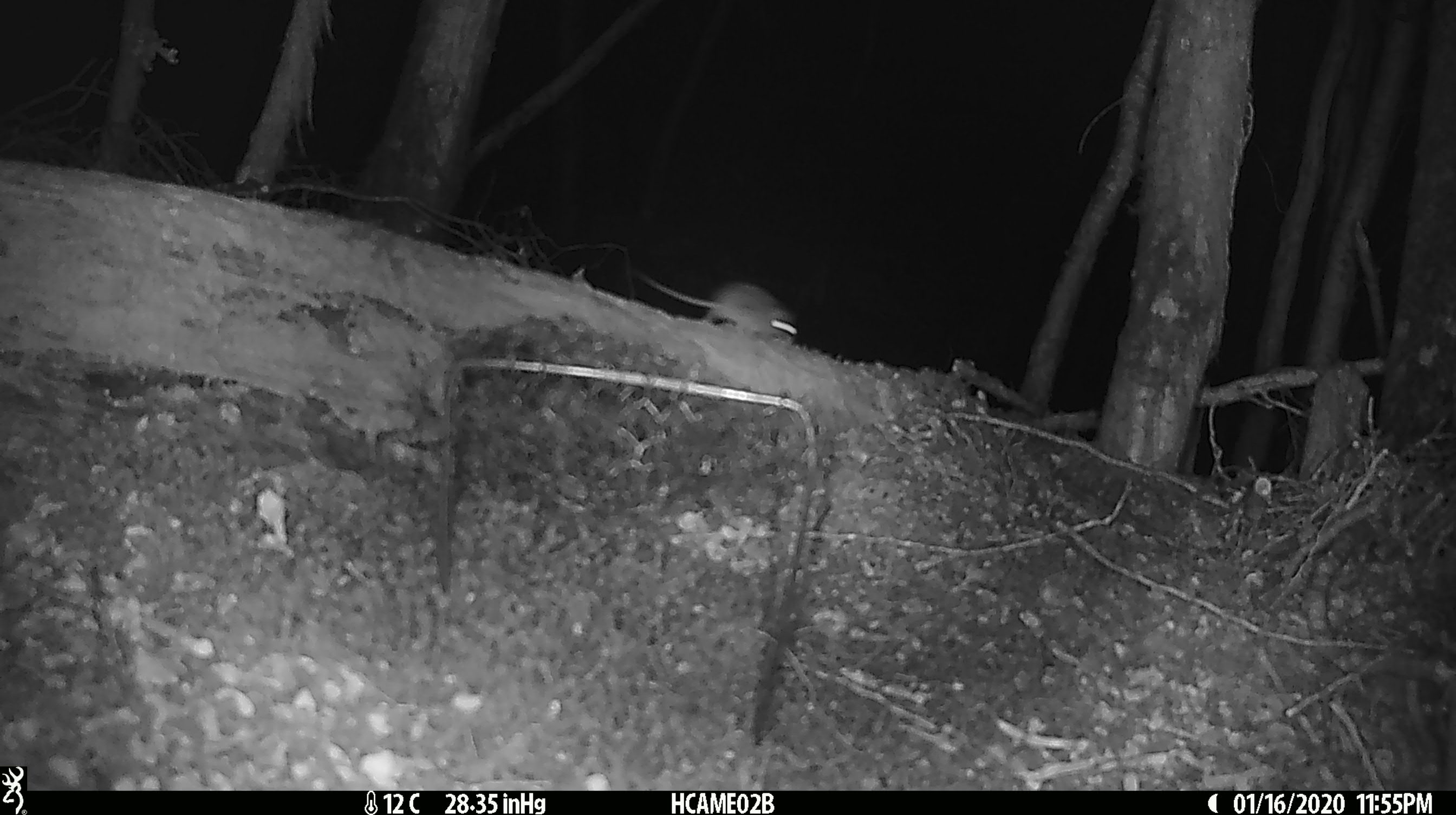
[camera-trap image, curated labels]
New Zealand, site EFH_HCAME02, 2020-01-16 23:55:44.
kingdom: Animalia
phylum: Chordata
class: Mammalia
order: Rodentia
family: Muridae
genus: Mus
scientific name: Mus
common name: mouse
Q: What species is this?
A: Mouse (Mus).